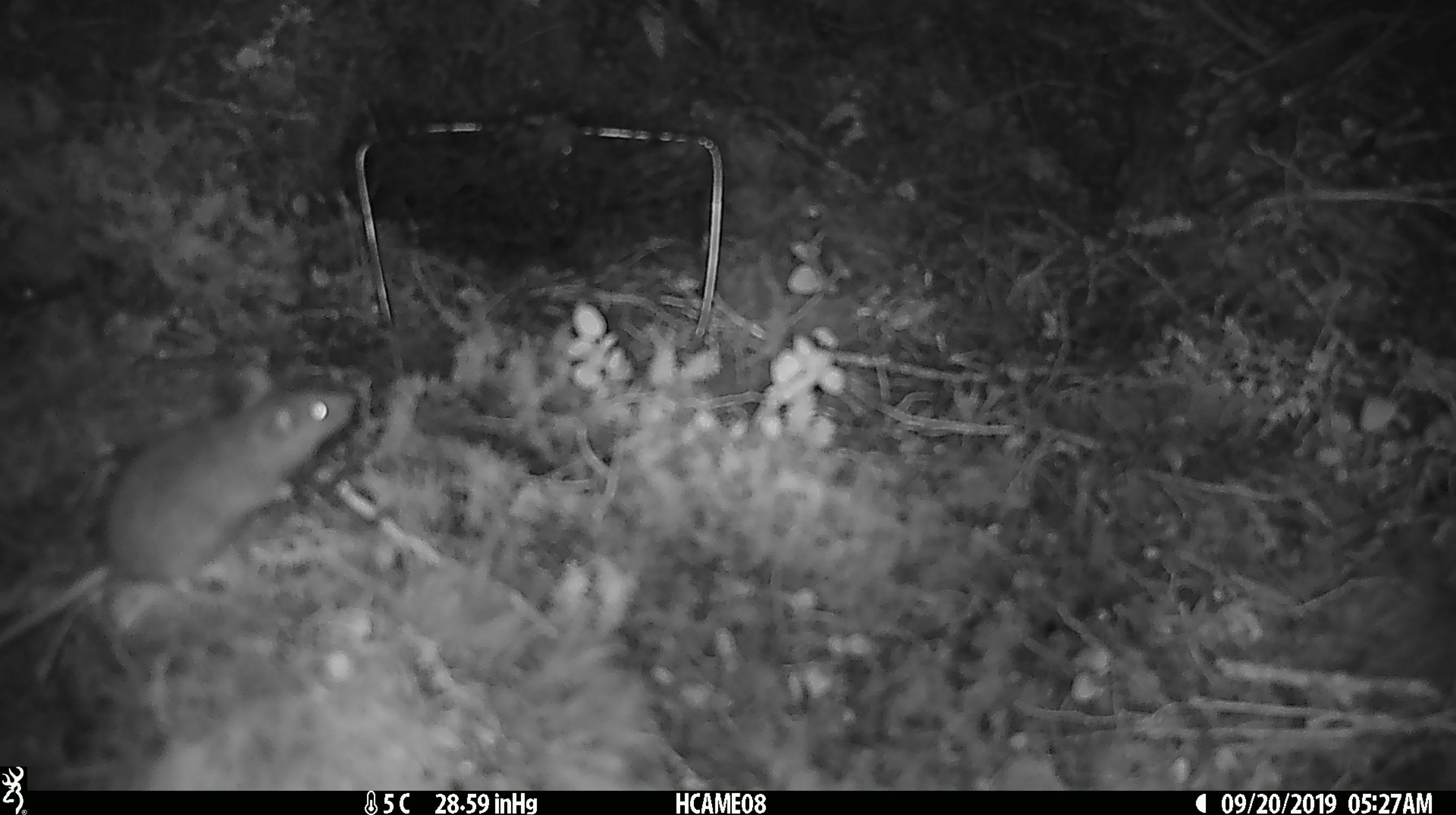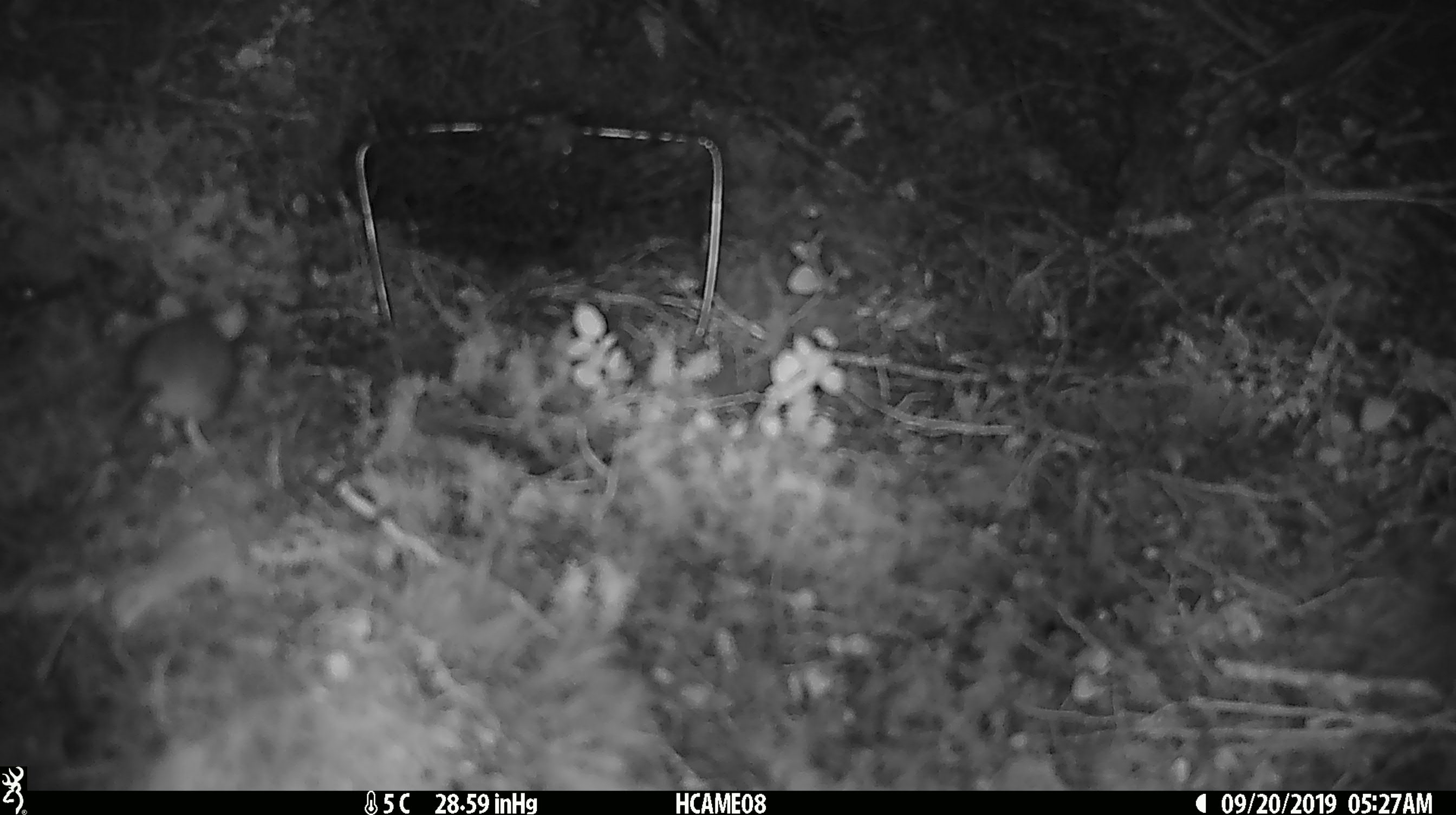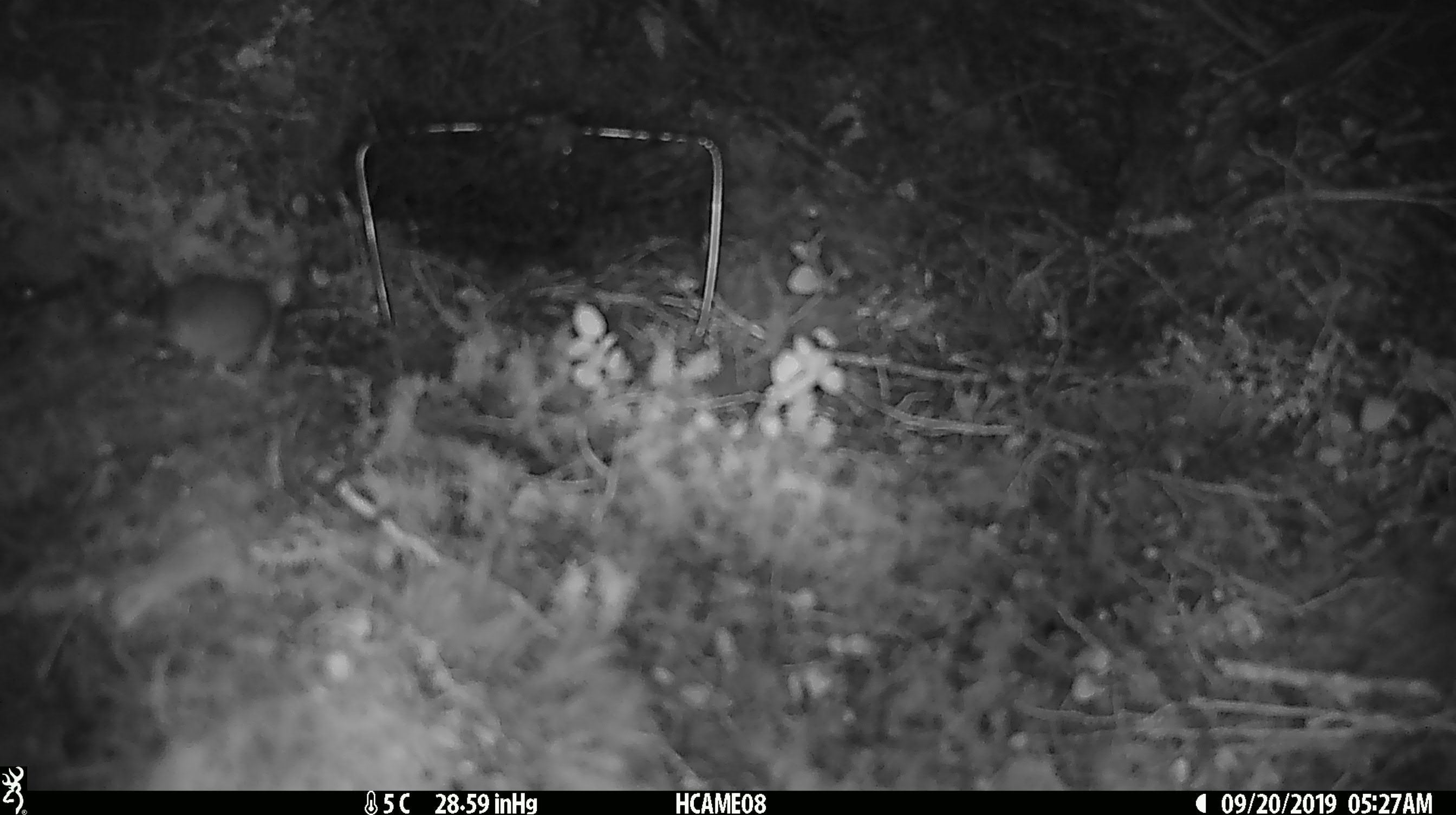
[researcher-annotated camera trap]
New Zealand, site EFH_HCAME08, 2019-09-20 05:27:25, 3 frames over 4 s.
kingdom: Animalia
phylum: Chordata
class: Mammalia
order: Rodentia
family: Muridae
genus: Mus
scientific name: Mus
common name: mouse